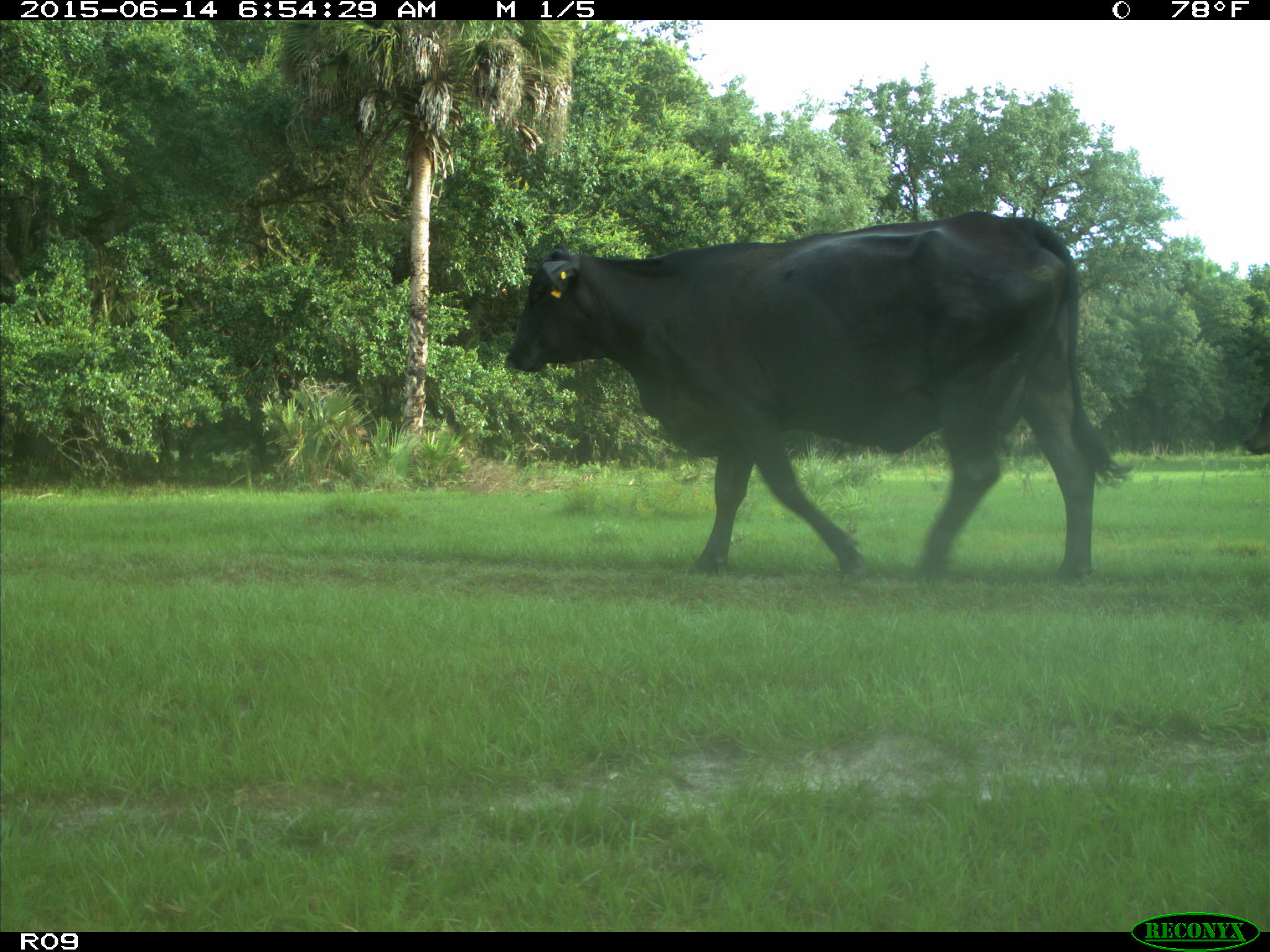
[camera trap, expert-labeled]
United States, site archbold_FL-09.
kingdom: Animalia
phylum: Chordata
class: Mammalia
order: Artiodactyla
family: Bovidae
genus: Bos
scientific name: Bos taurus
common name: domestic cow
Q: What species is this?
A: Bos taurus (domestic cow).